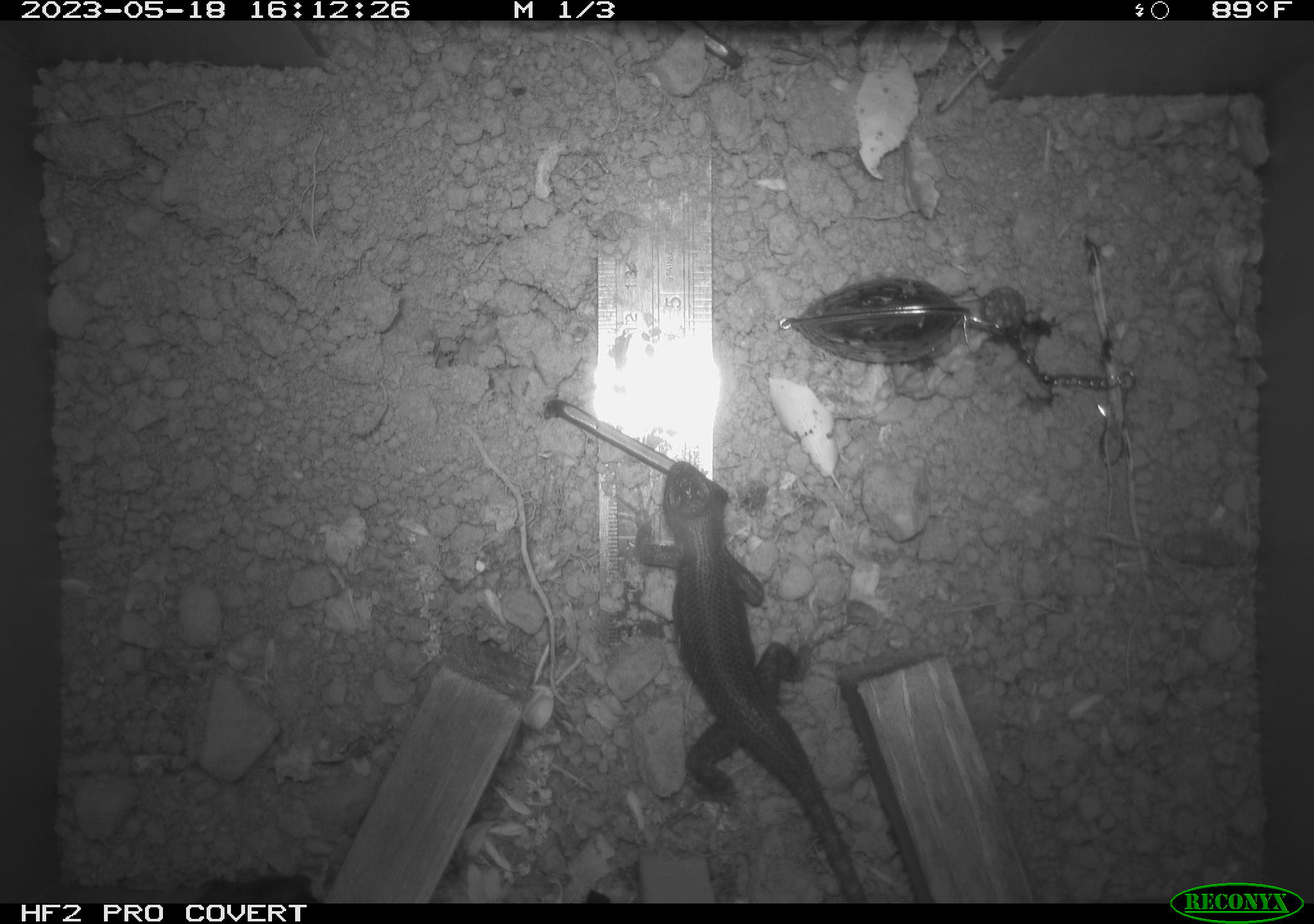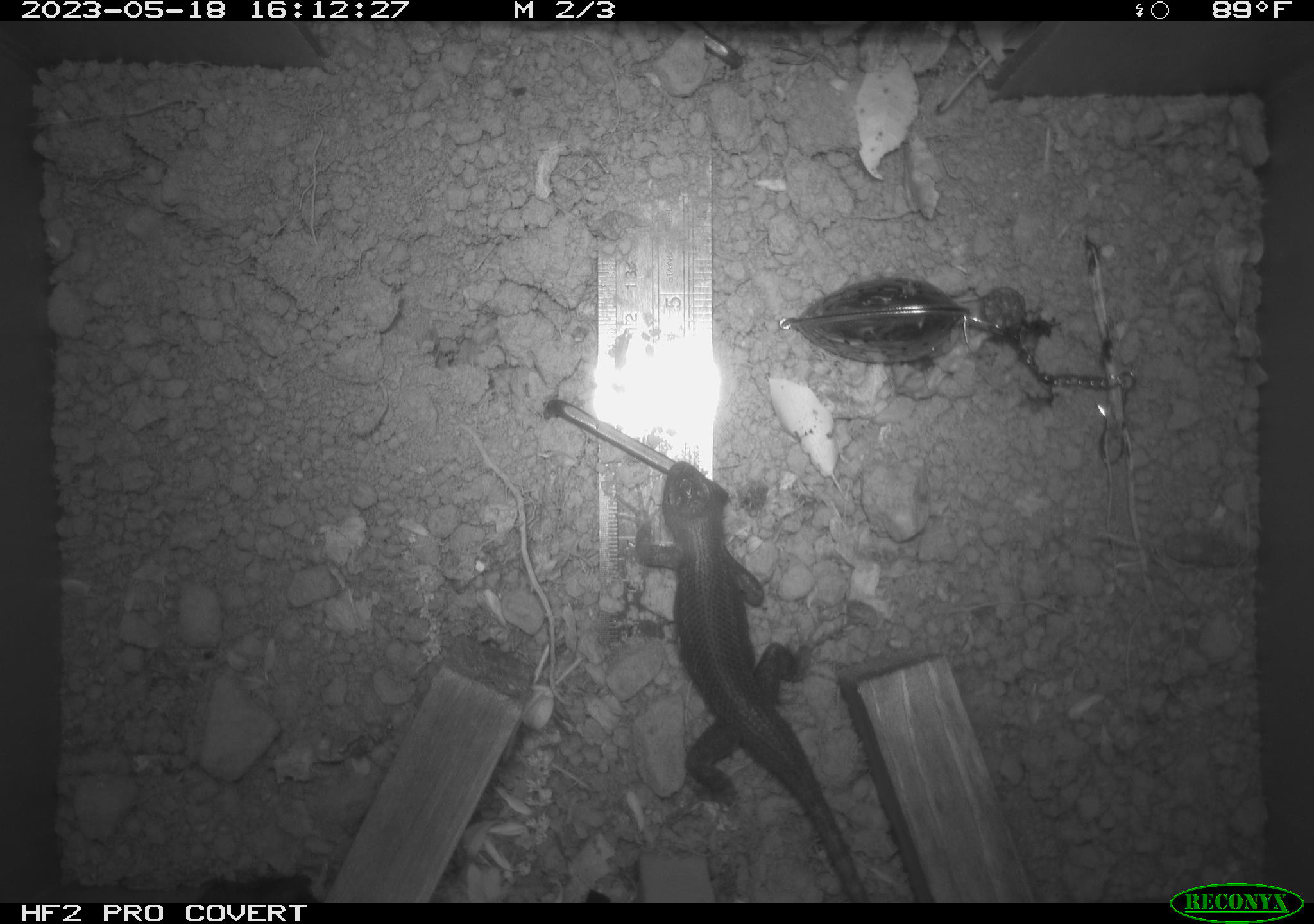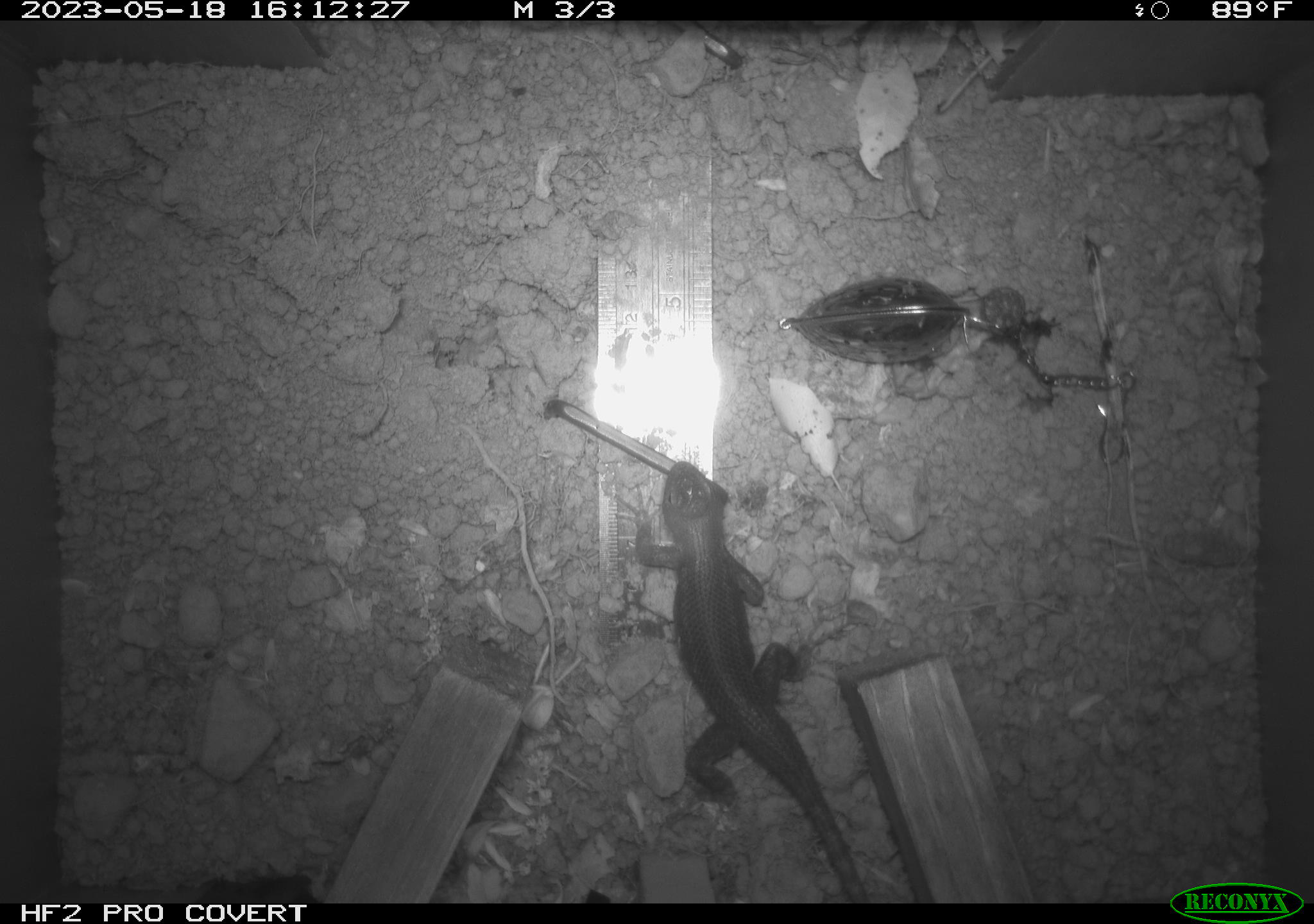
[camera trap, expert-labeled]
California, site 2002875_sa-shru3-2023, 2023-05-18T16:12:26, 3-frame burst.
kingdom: Animalia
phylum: Chordata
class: Reptilia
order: Squamata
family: Phrynosomatidae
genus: Sceloporus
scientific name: Sceloporus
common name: spiny lizards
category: sceloporus species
Sceloporus species (spiny lizards) (Sceloporus).